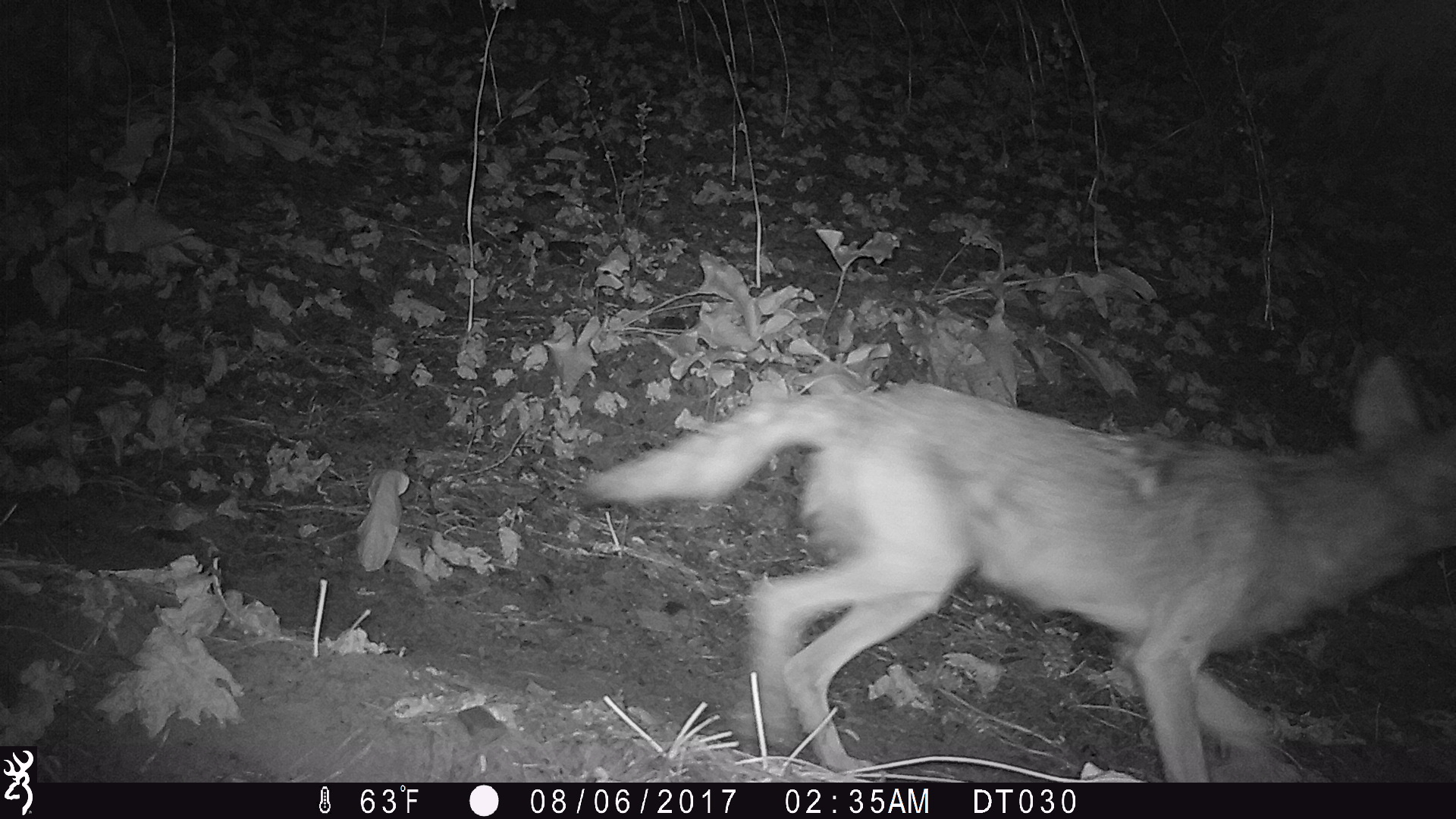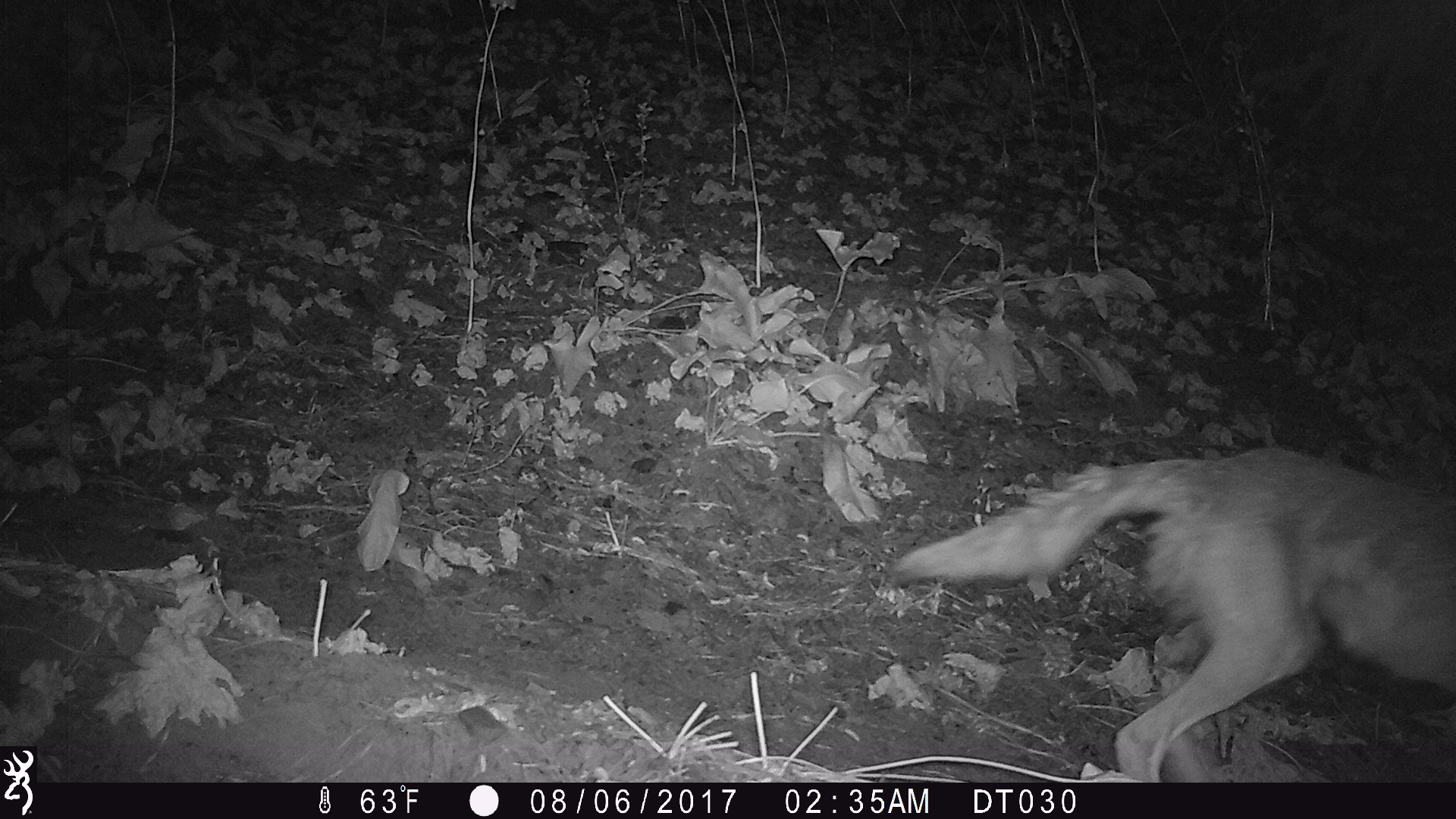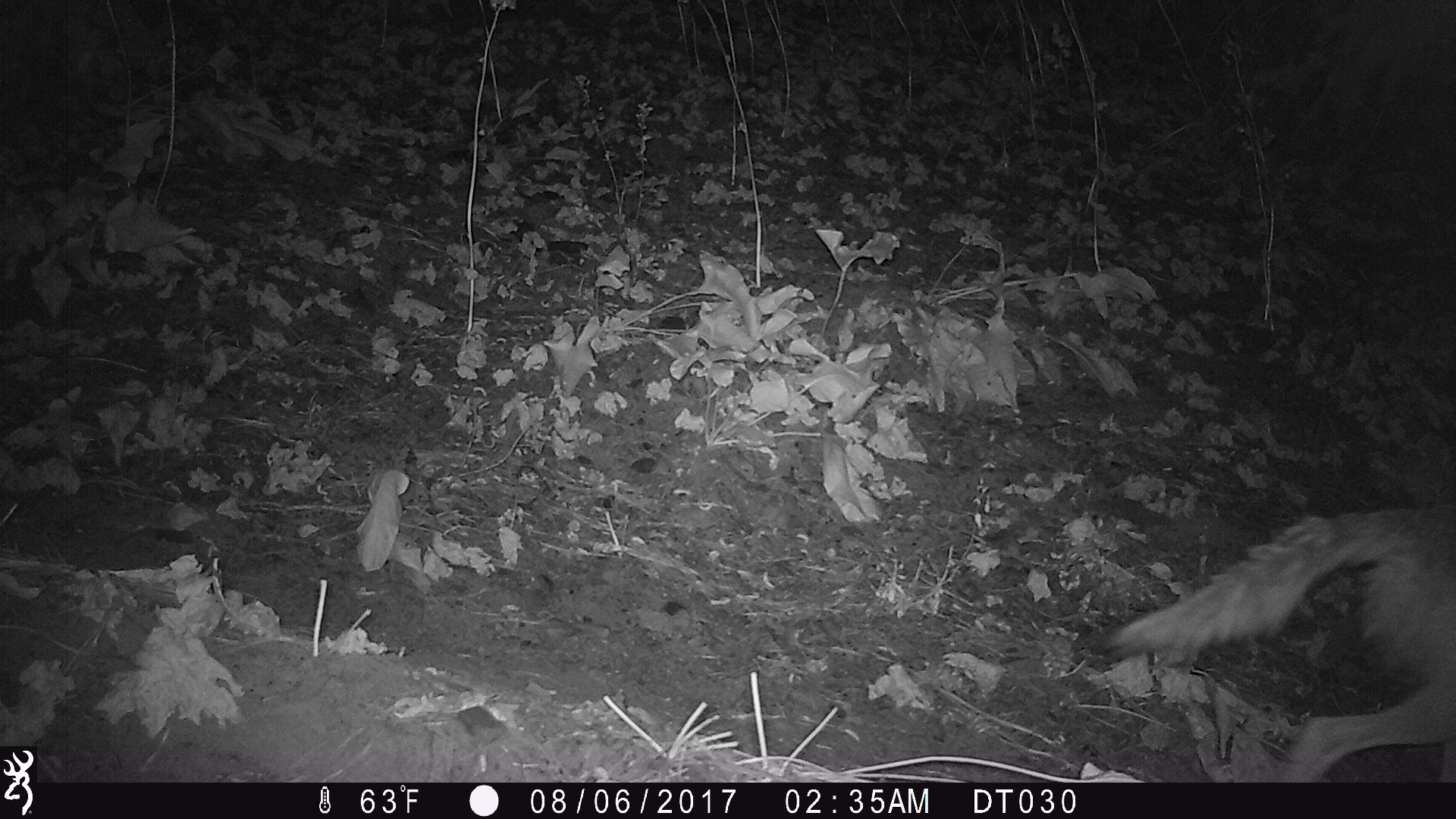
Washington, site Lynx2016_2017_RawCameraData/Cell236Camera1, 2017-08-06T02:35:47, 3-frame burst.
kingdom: Animalia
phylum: Chordata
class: Mammalia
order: Carnivora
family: Canidae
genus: Canis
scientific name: Canis latrans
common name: coyote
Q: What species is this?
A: Canis latrans (coyote).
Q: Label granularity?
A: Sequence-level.